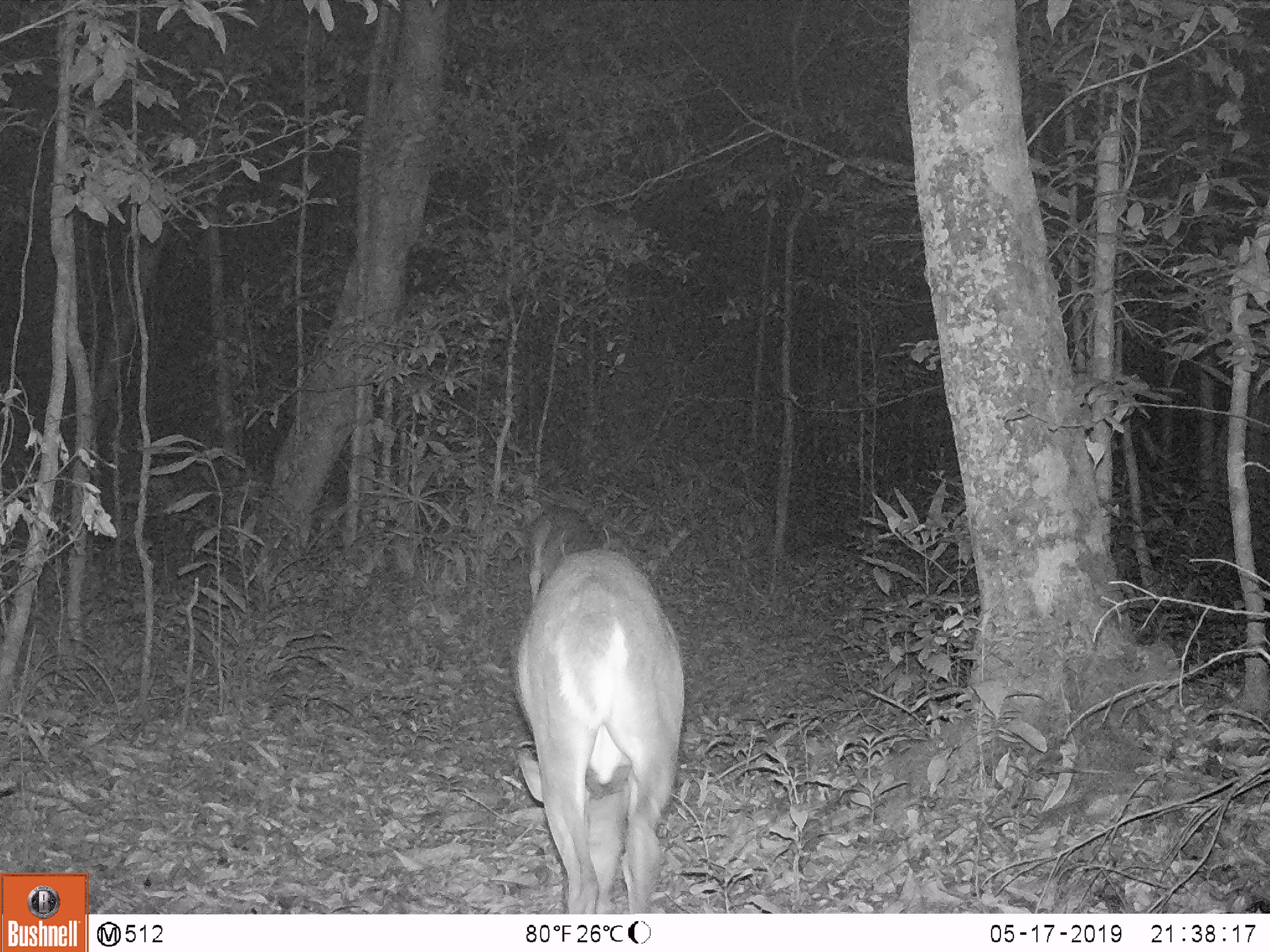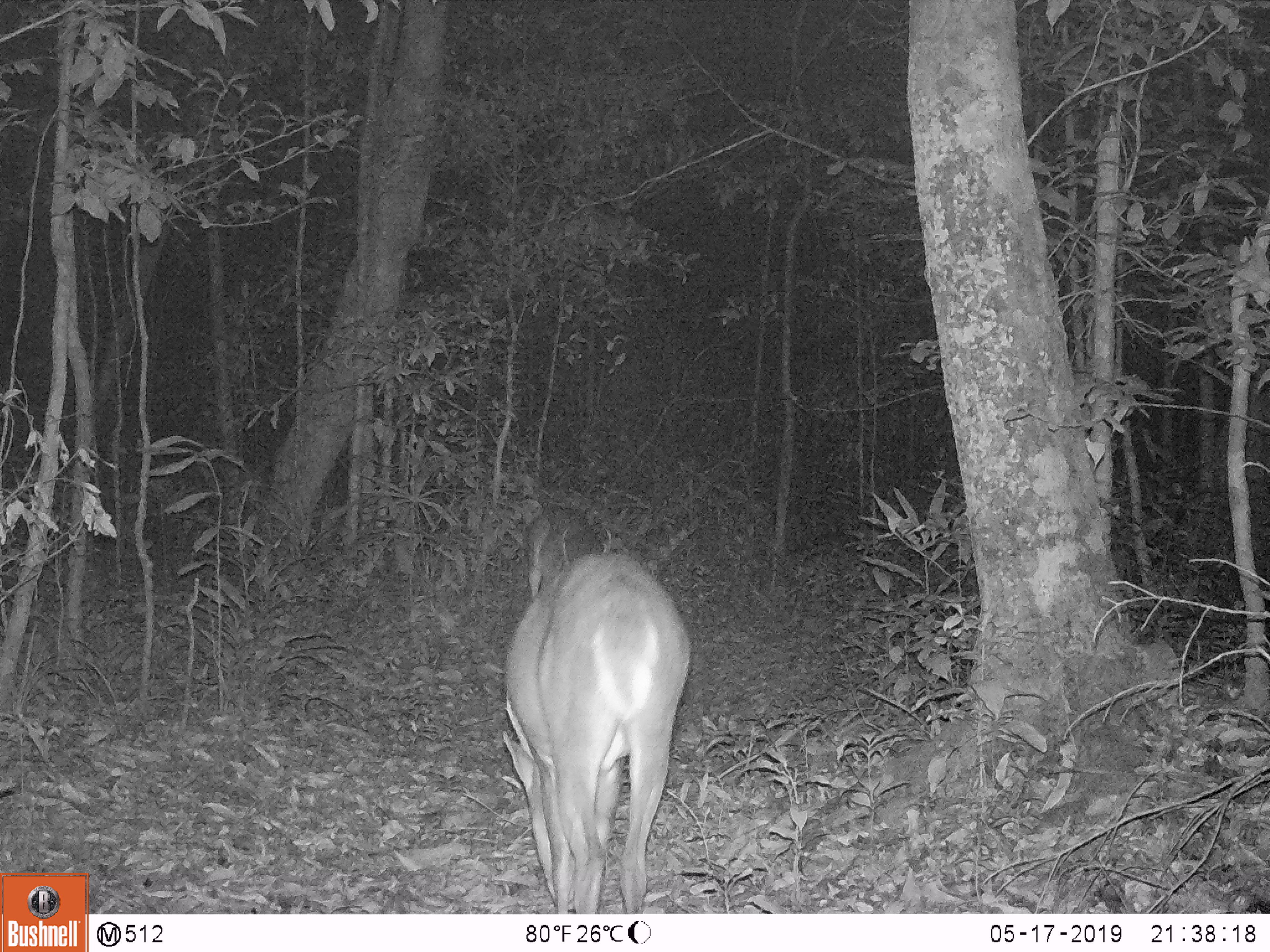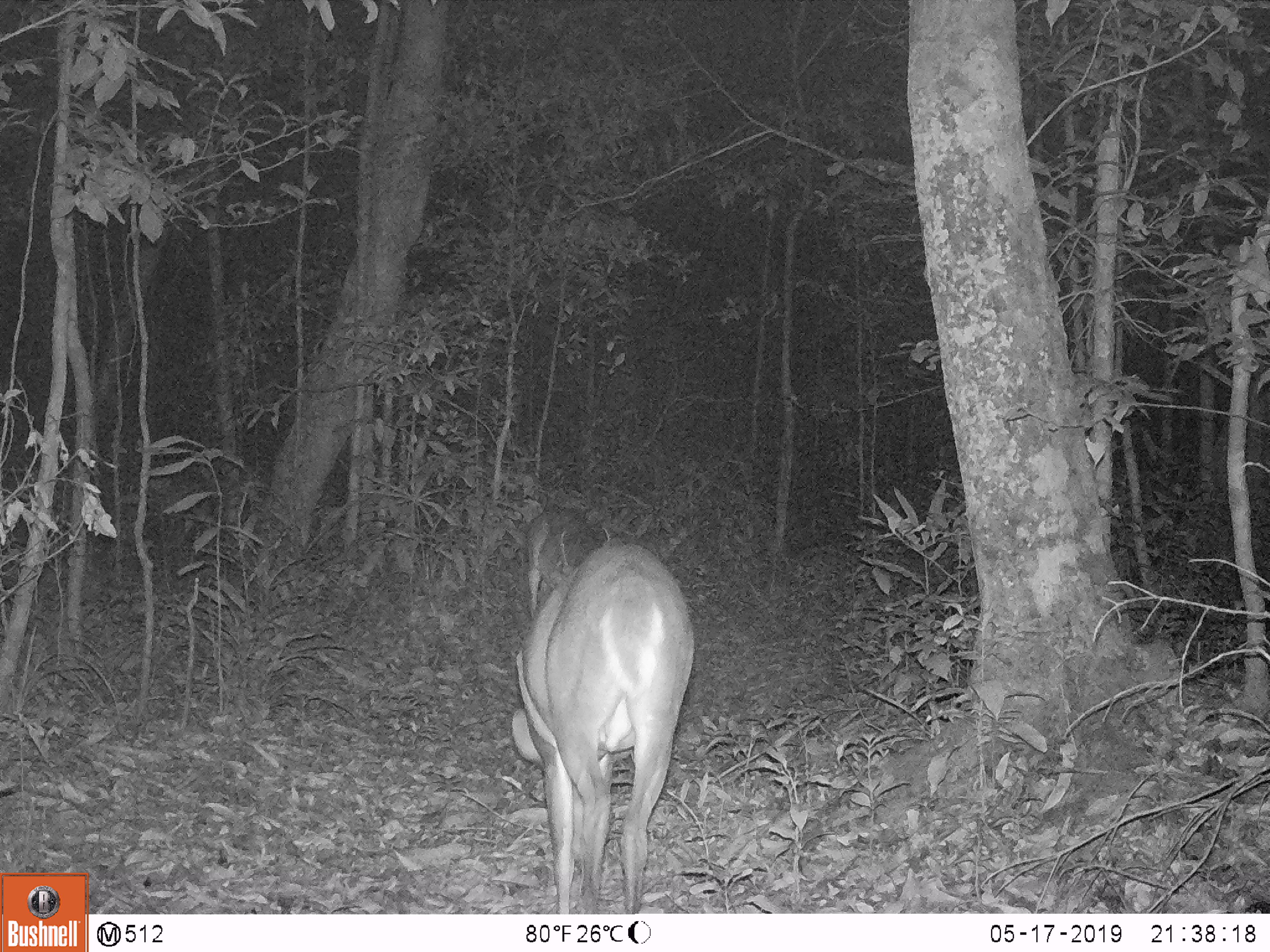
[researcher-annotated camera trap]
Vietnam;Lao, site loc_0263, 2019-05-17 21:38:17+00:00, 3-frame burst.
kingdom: Animalia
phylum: Chordata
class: Mammalia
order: Artiodactyla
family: Cervidae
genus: Muntiacus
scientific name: Muntiacus vuquangensis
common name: large-antlered muntjac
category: large antlered muntjac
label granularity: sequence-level